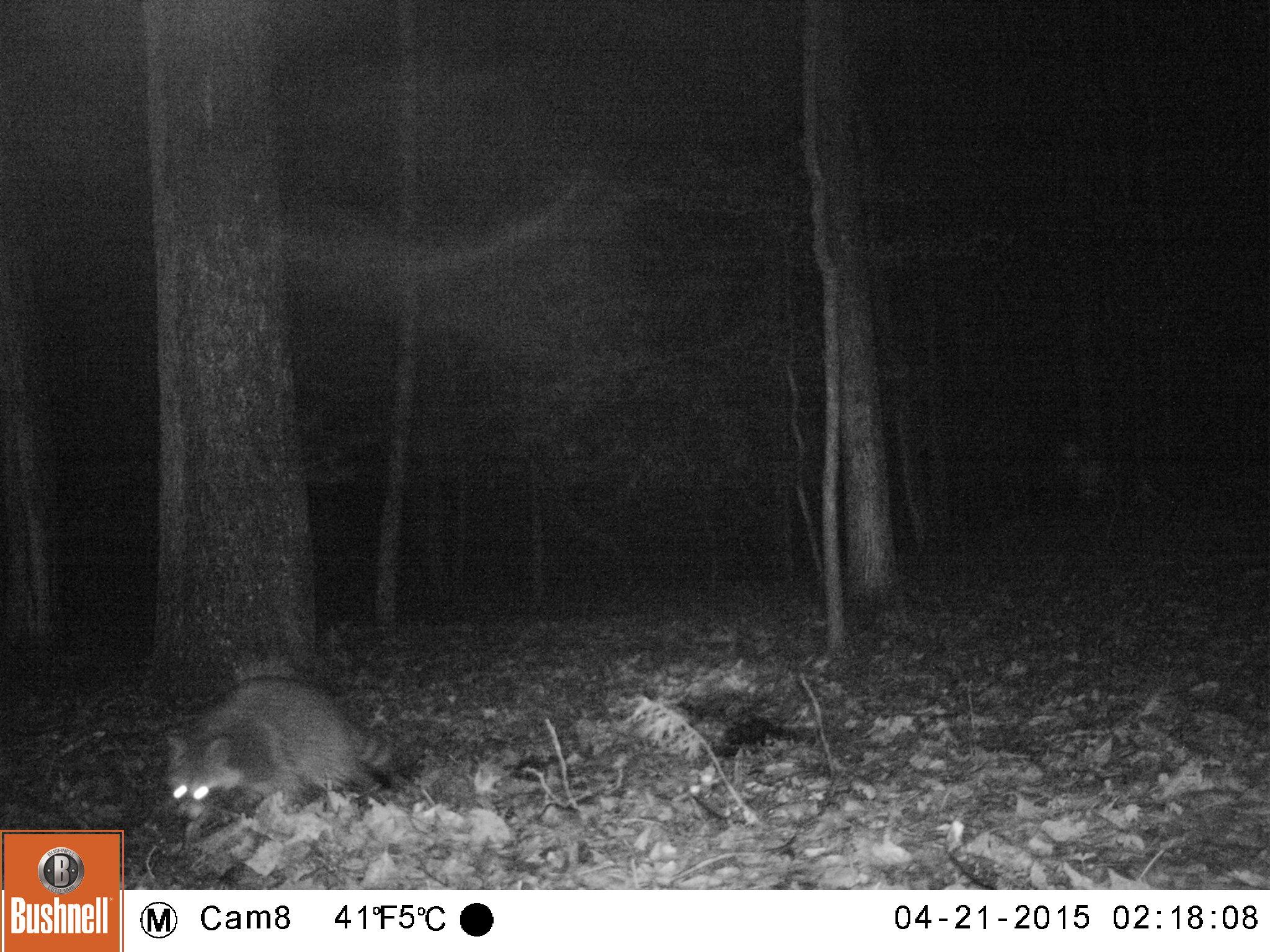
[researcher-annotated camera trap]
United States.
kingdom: Animalia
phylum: Chordata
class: Mammalia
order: Carnivora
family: Procyonidae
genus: Procyon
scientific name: Procyon lotor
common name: northern raccoon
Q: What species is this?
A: Northern Raccoon (Procyon lotor).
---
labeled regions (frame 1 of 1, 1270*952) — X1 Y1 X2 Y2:
Northern Raccoon: 159 677 429 834